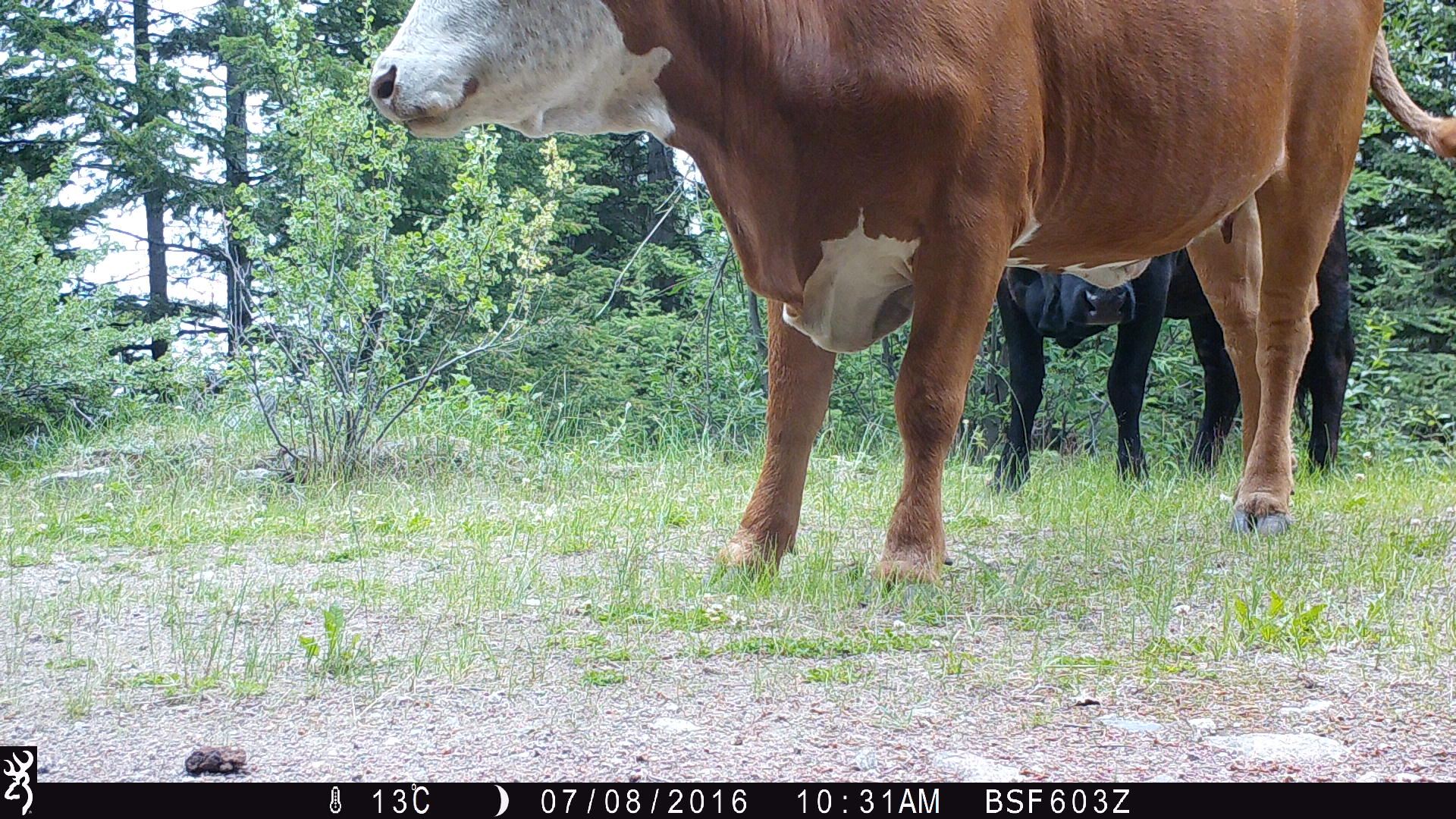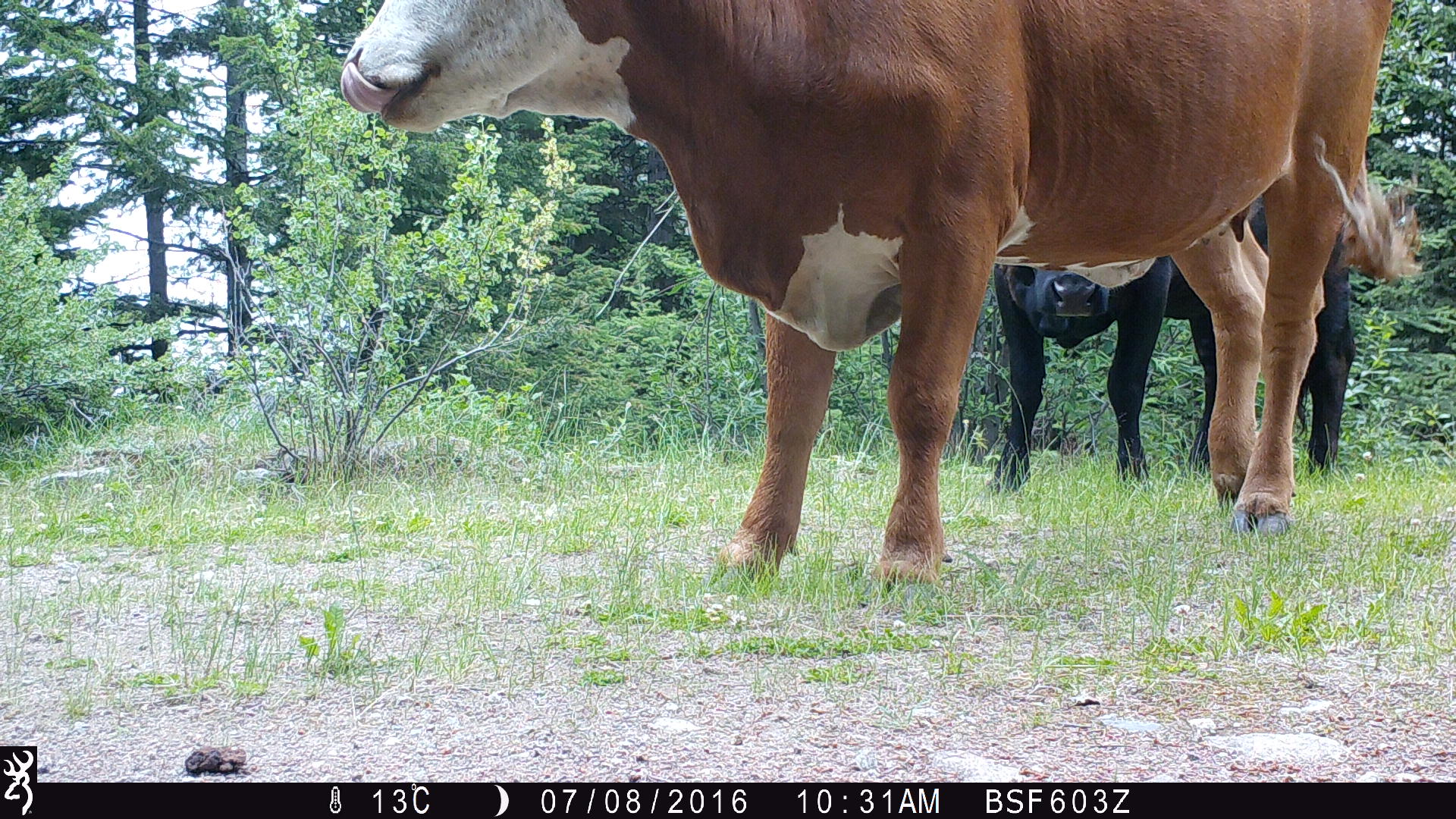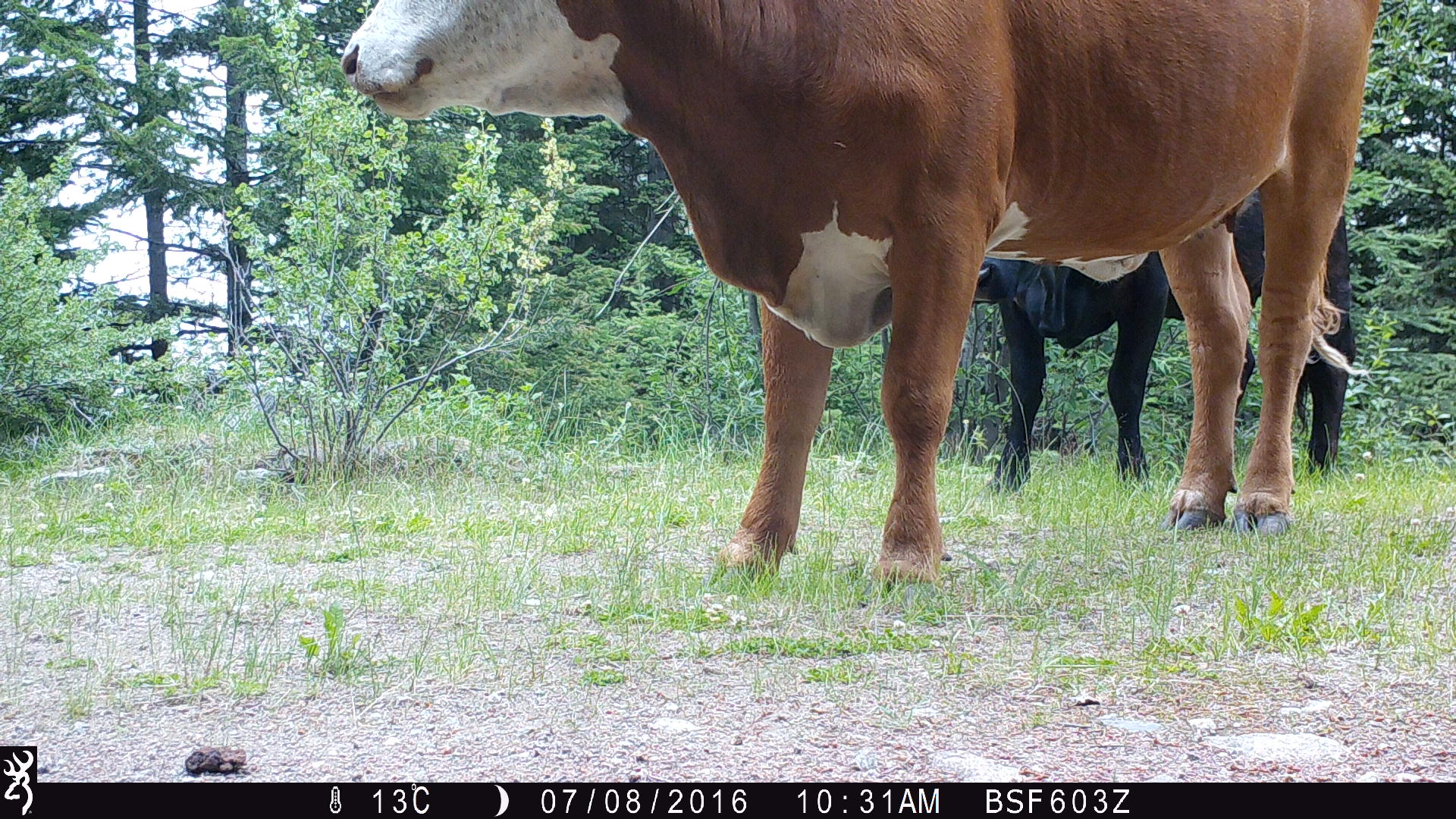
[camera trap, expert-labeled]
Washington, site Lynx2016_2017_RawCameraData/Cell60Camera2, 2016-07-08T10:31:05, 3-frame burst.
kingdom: Animalia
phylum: Chordata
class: Mammalia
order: Artiodactyla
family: Bovidae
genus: Bos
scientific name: Bos taurus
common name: domestic cattle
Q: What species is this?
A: Domestic cattle (Bos taurus).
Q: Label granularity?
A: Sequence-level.